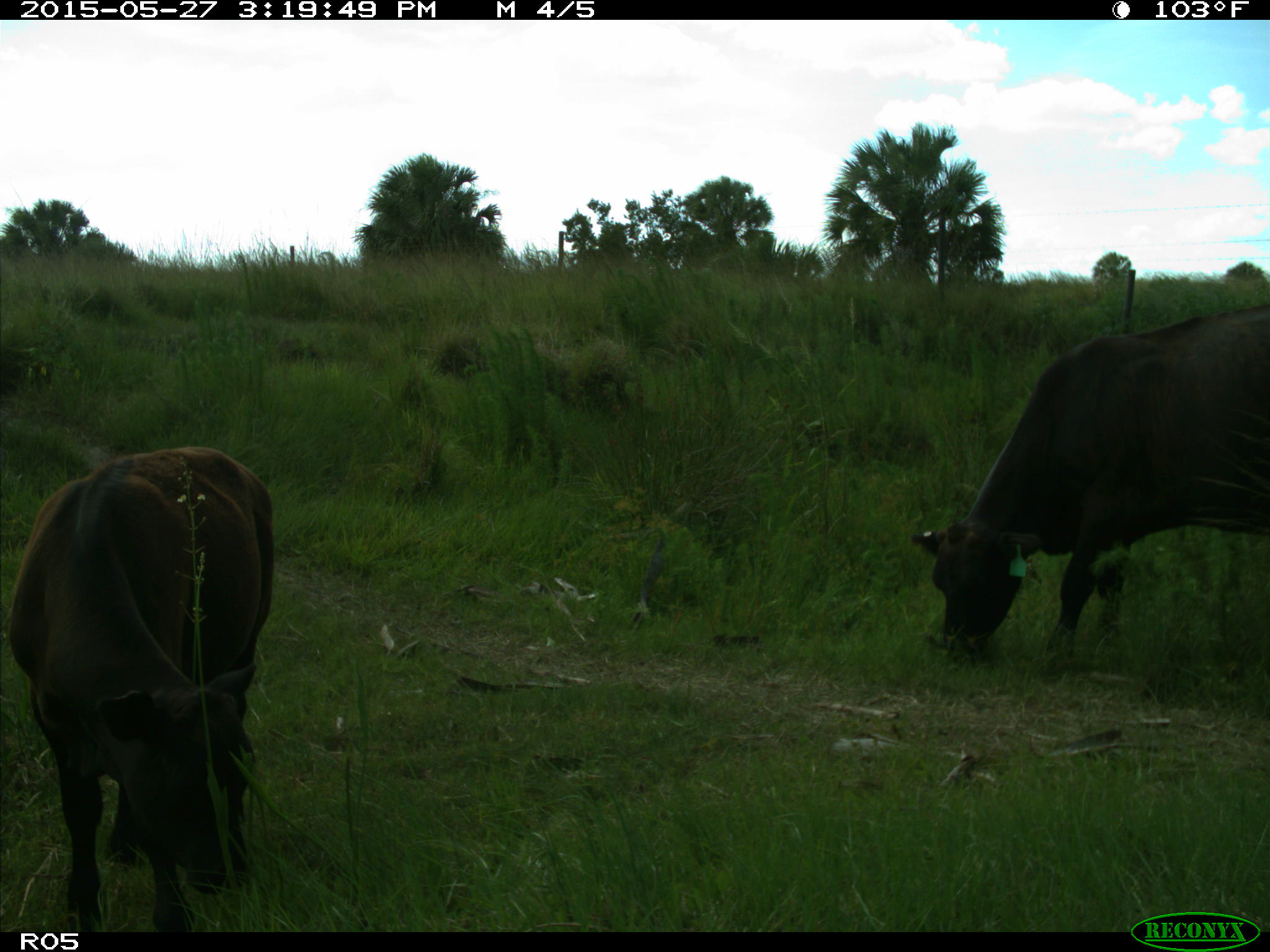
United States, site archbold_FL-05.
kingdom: Animalia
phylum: Chordata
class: Mammalia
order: Artiodactyla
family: Bovidae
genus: Bos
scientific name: Bos taurus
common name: domestic cow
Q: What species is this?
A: Bos taurus (domestic cow).